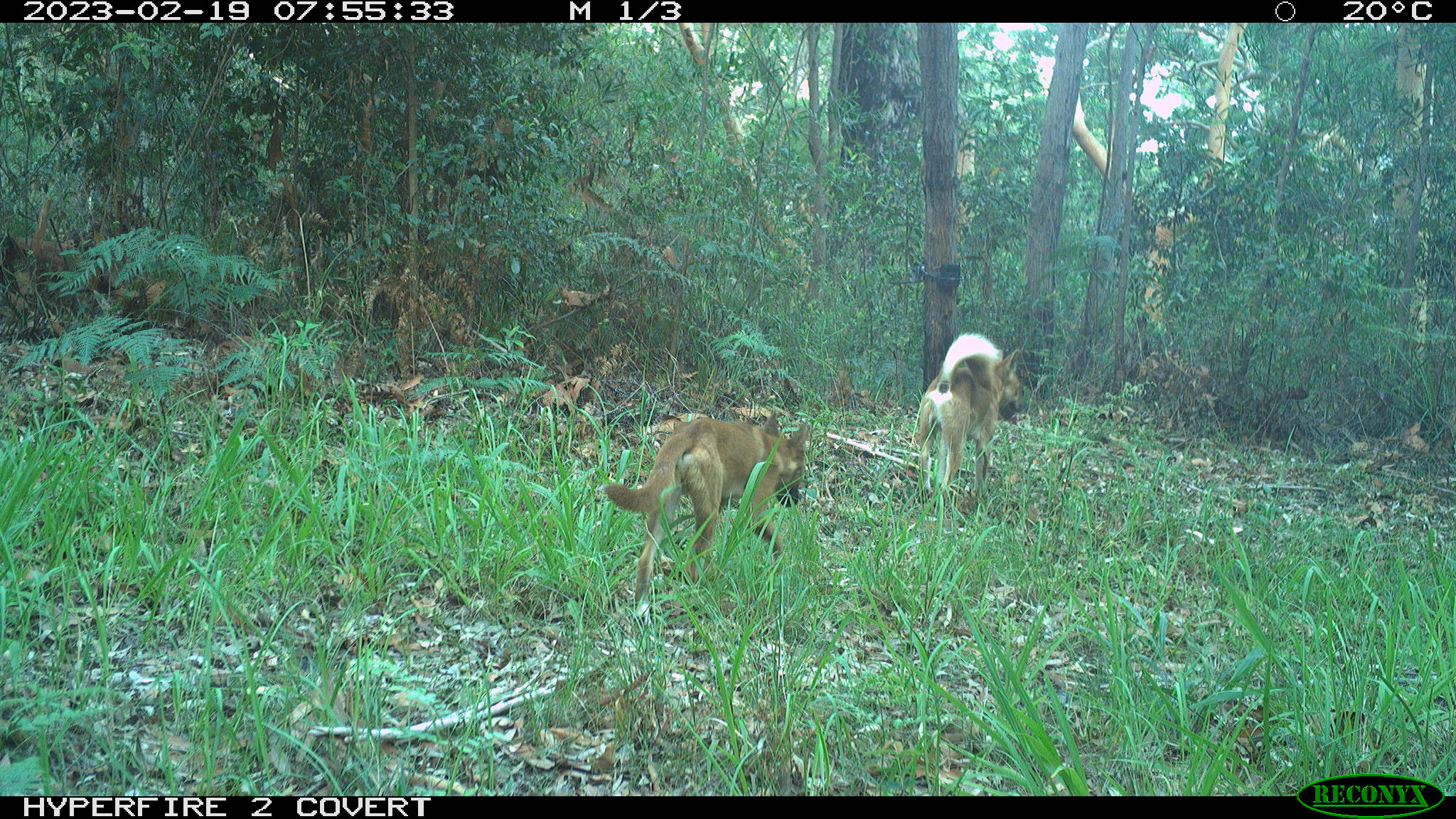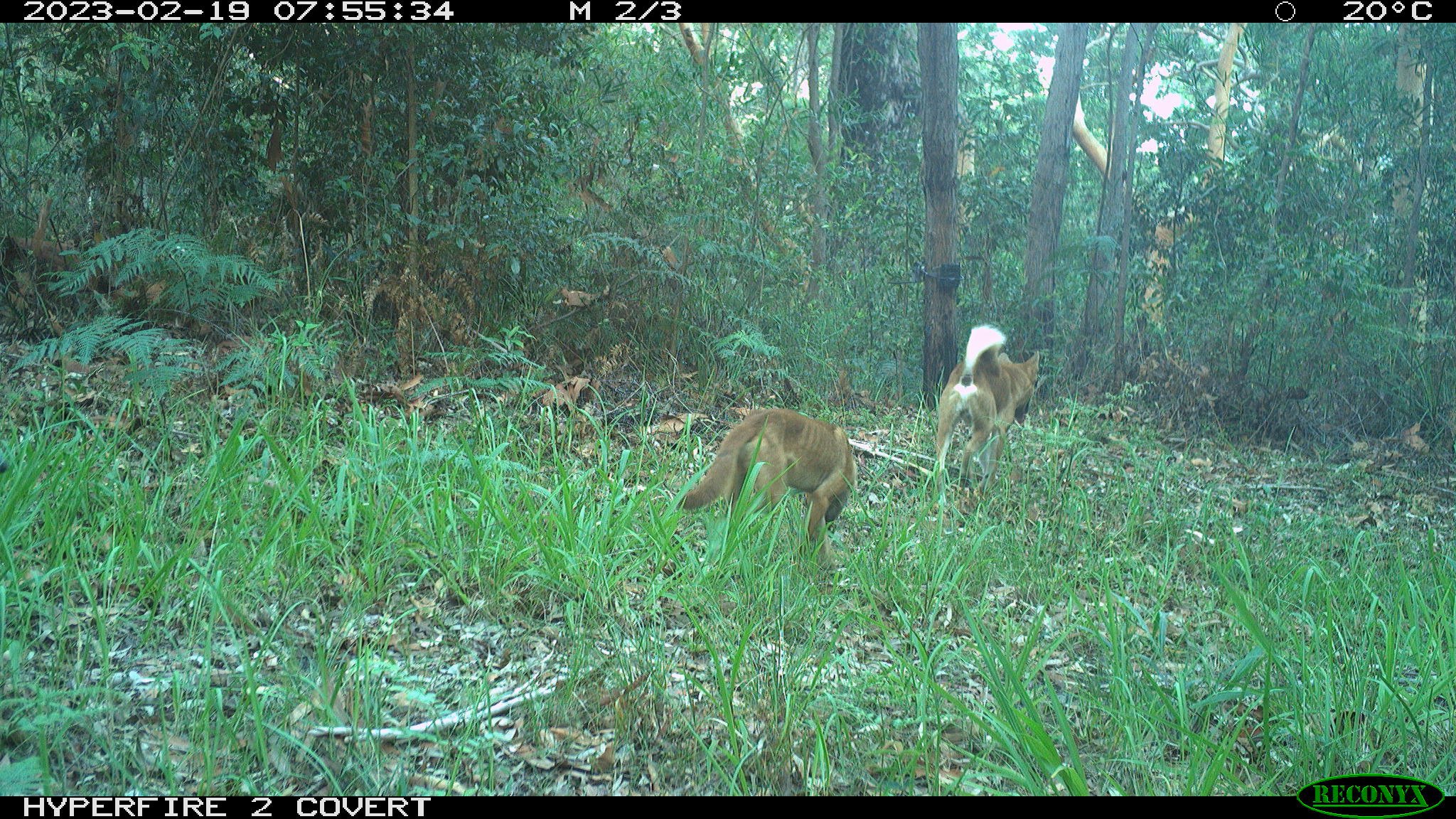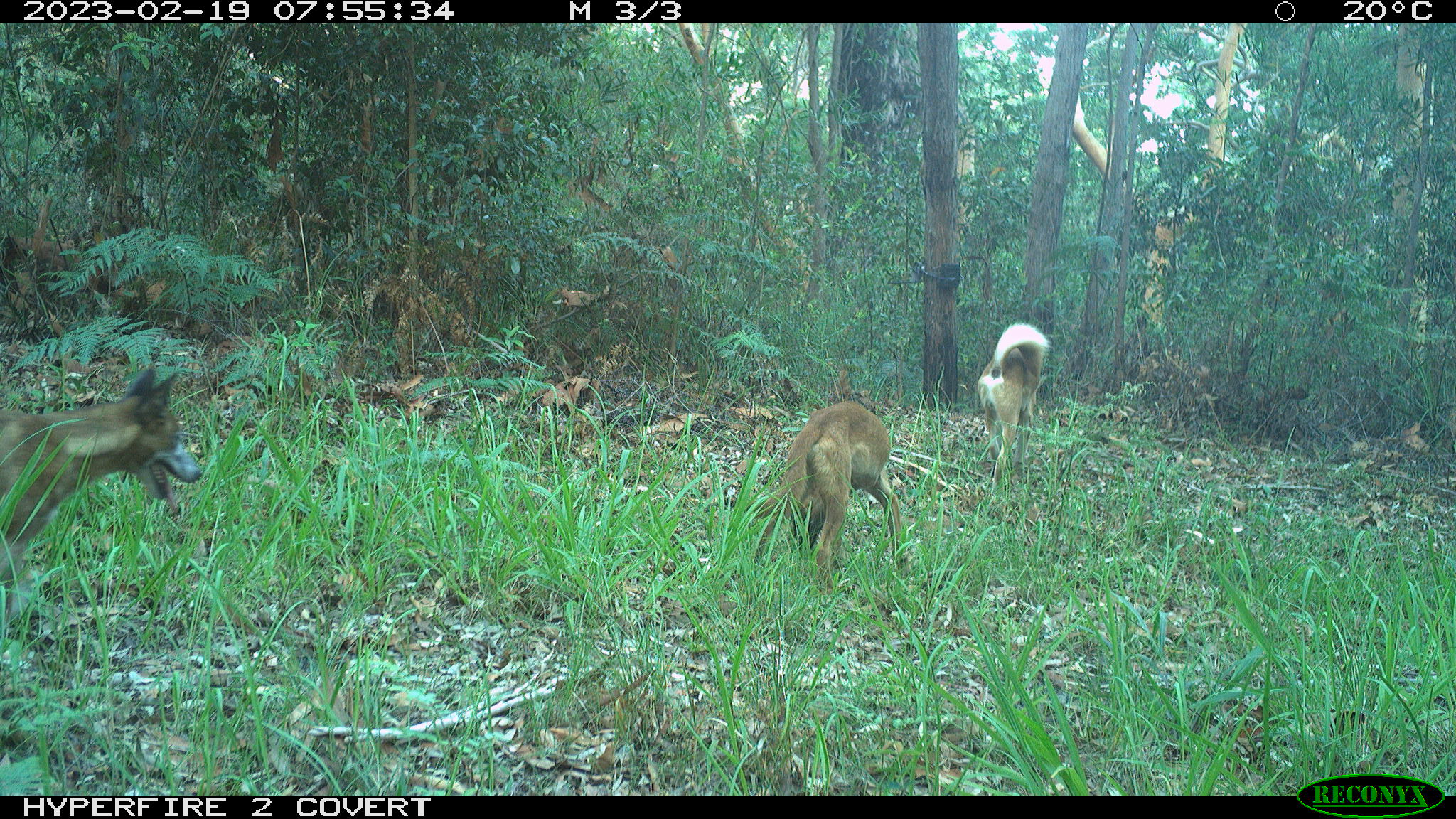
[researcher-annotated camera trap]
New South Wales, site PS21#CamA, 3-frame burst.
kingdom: Animalia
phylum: Chordata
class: Mammalia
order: Carnivora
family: Canidae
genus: Canis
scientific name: Canis familiaris dingo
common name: dingo